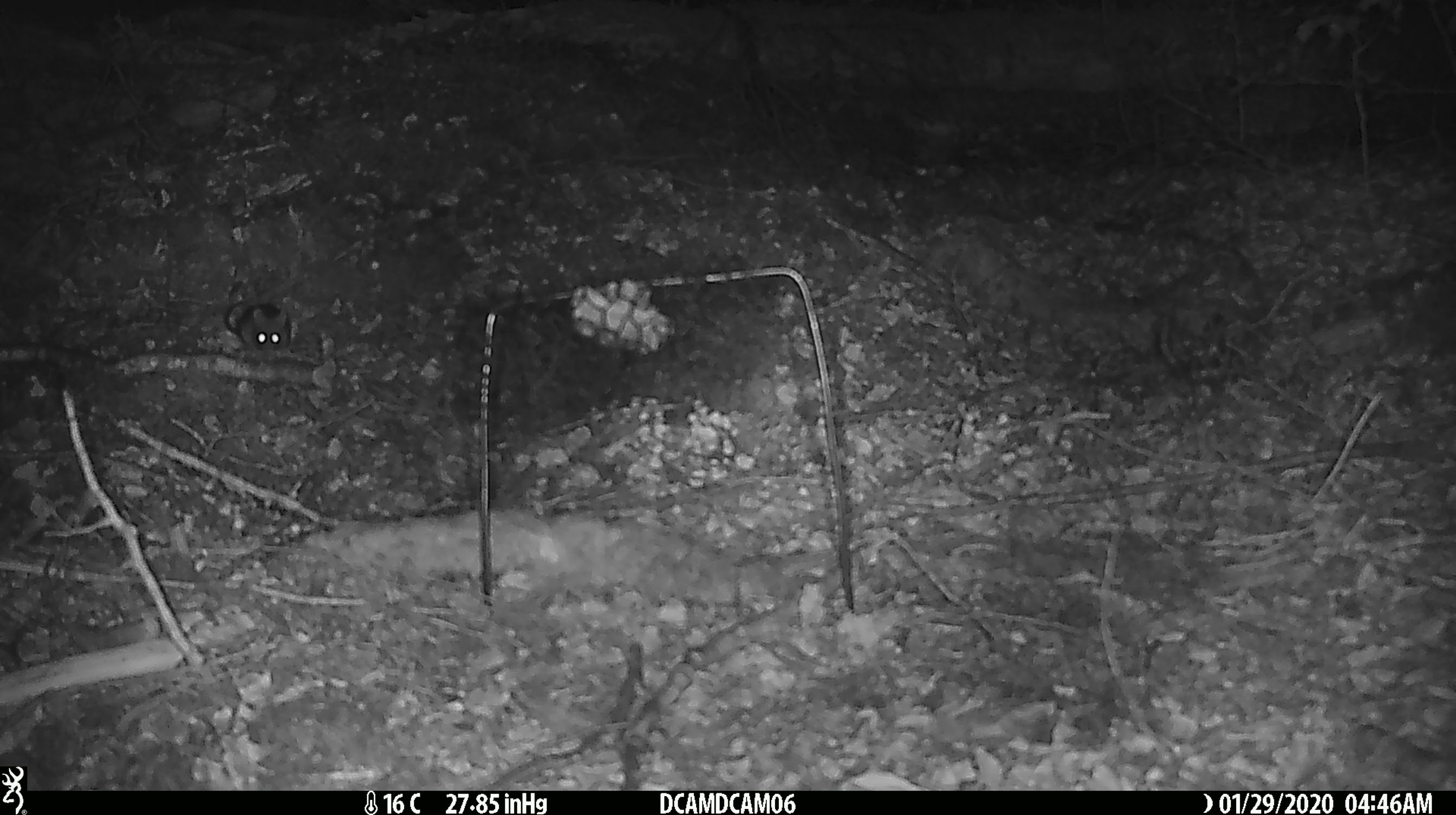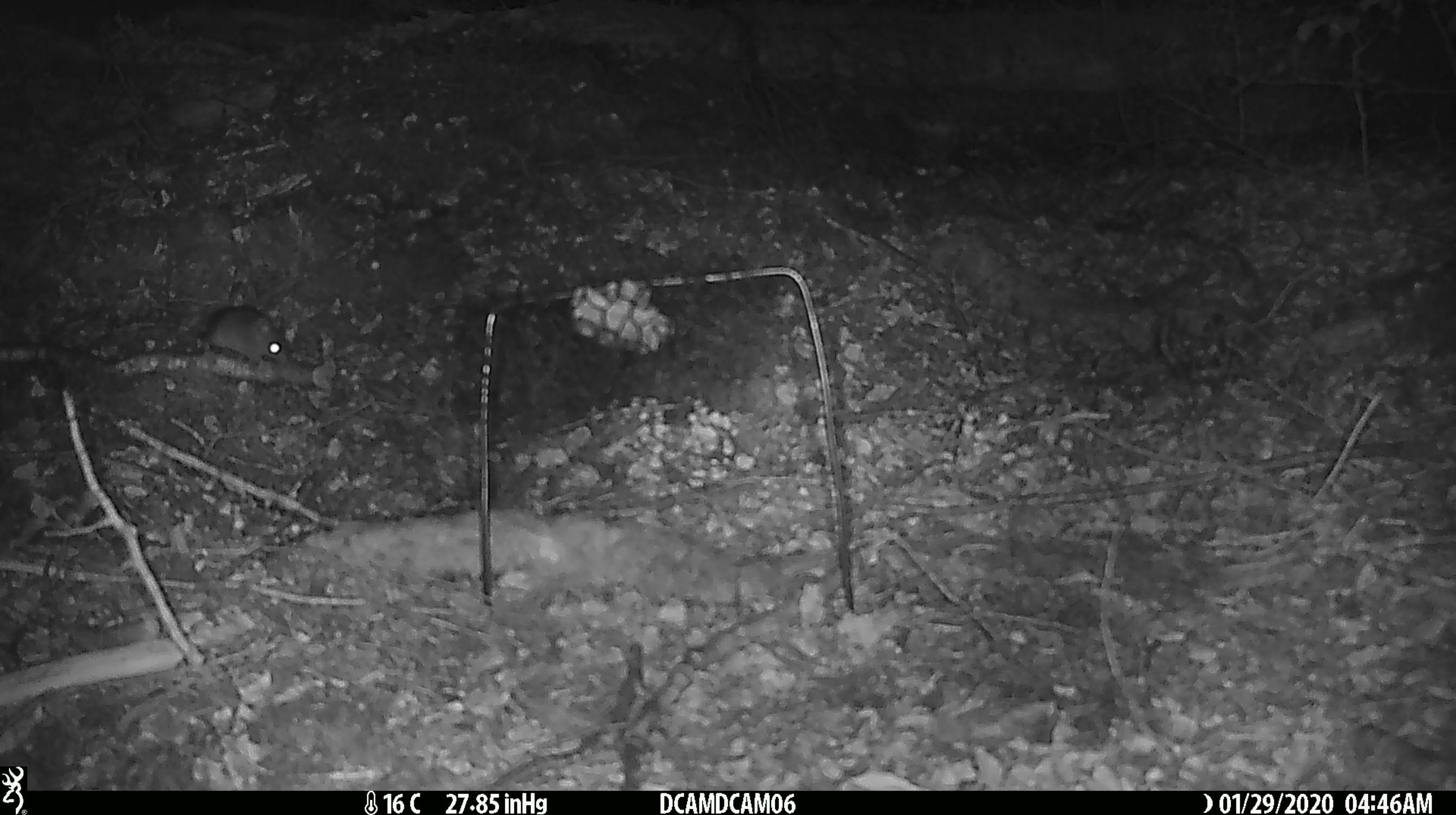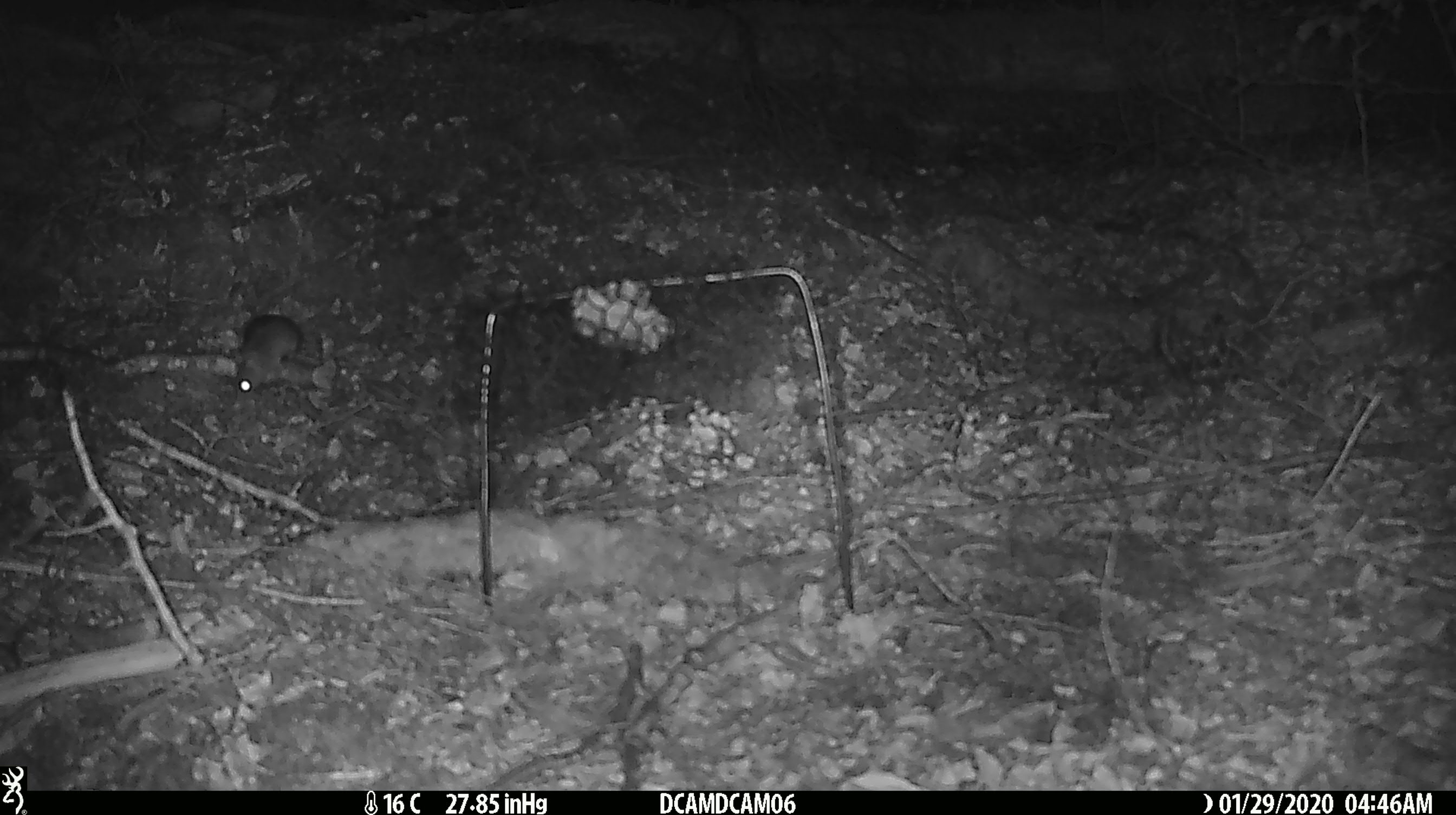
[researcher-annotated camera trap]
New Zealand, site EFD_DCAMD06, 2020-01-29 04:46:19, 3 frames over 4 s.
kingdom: Animalia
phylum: Chordata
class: Mammalia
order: Rodentia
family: Muridae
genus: Mus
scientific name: Mus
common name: mouse